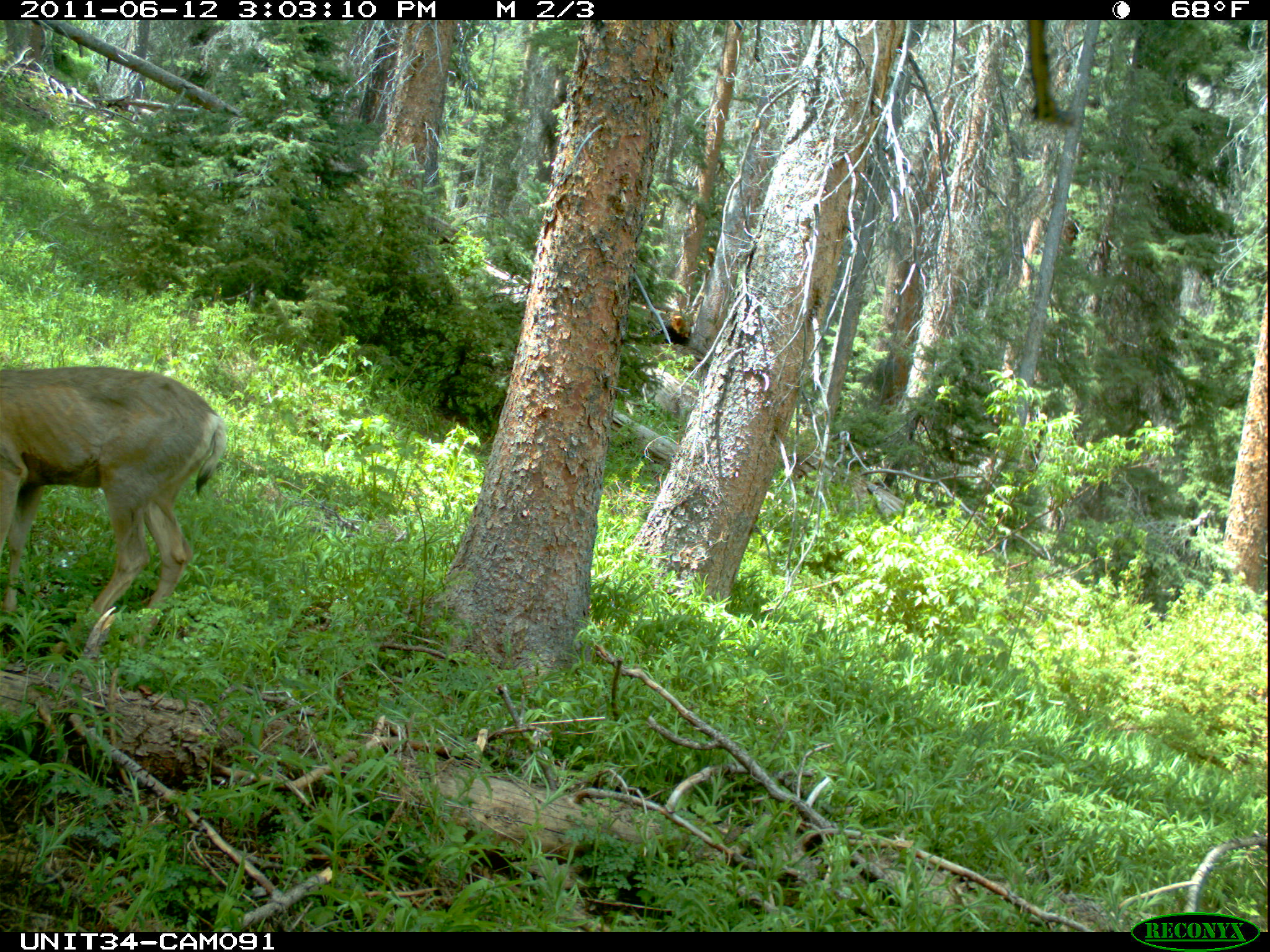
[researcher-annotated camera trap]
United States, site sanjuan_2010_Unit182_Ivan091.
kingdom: Animalia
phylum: Chordata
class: Mammalia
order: Artiodactyla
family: Cervidae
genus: Odocoileus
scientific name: Odocoileus hemionus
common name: mule deer